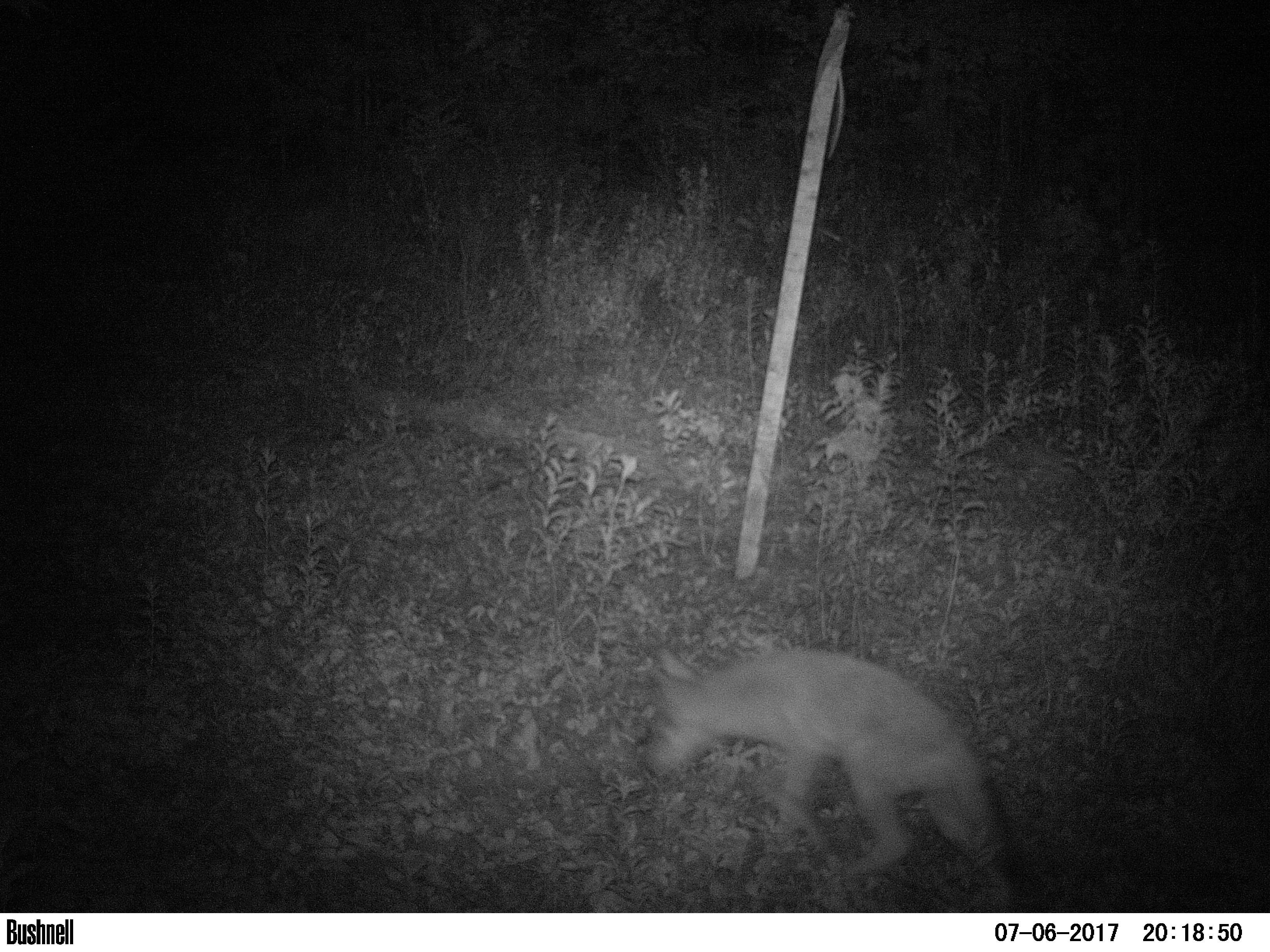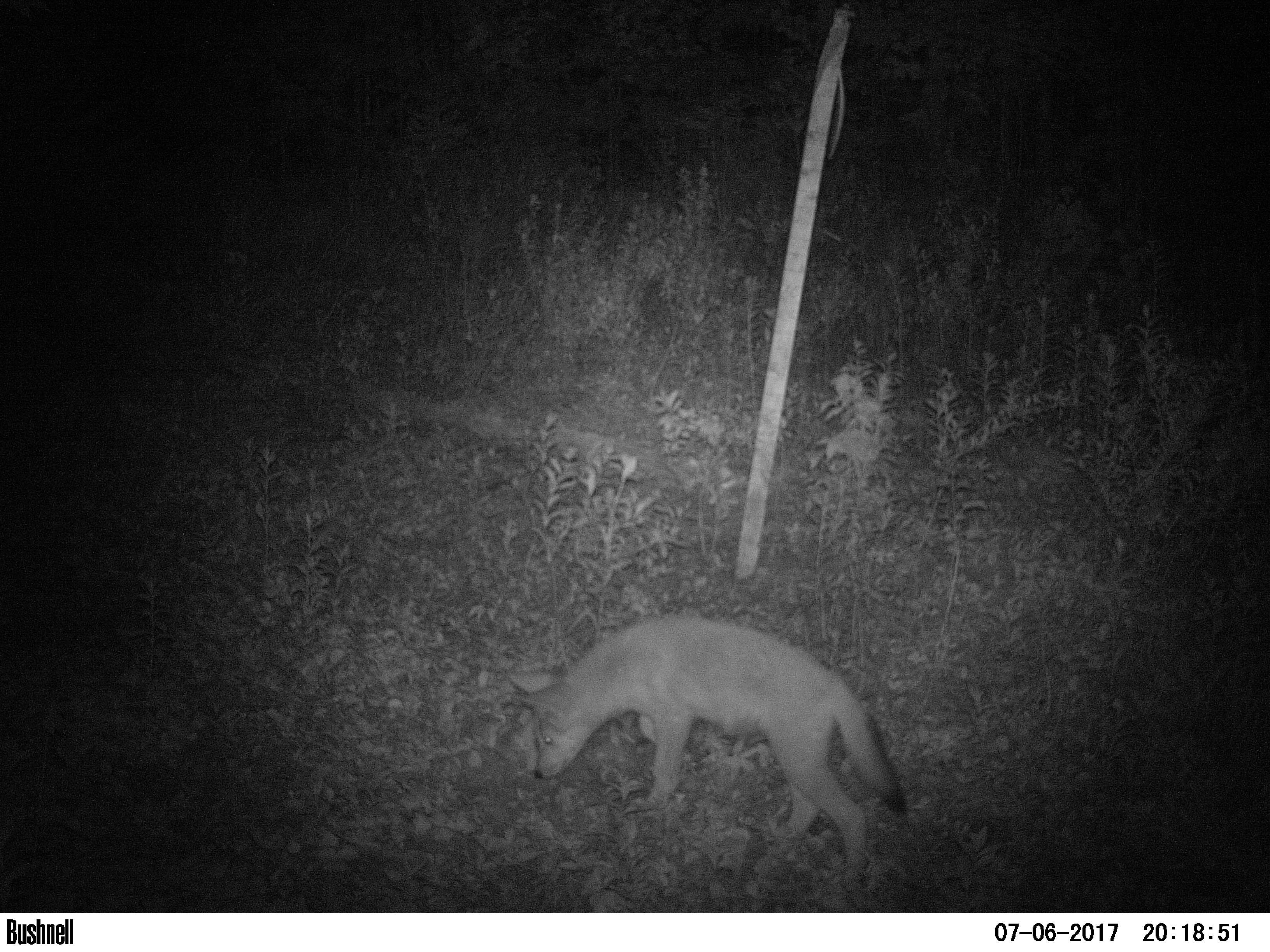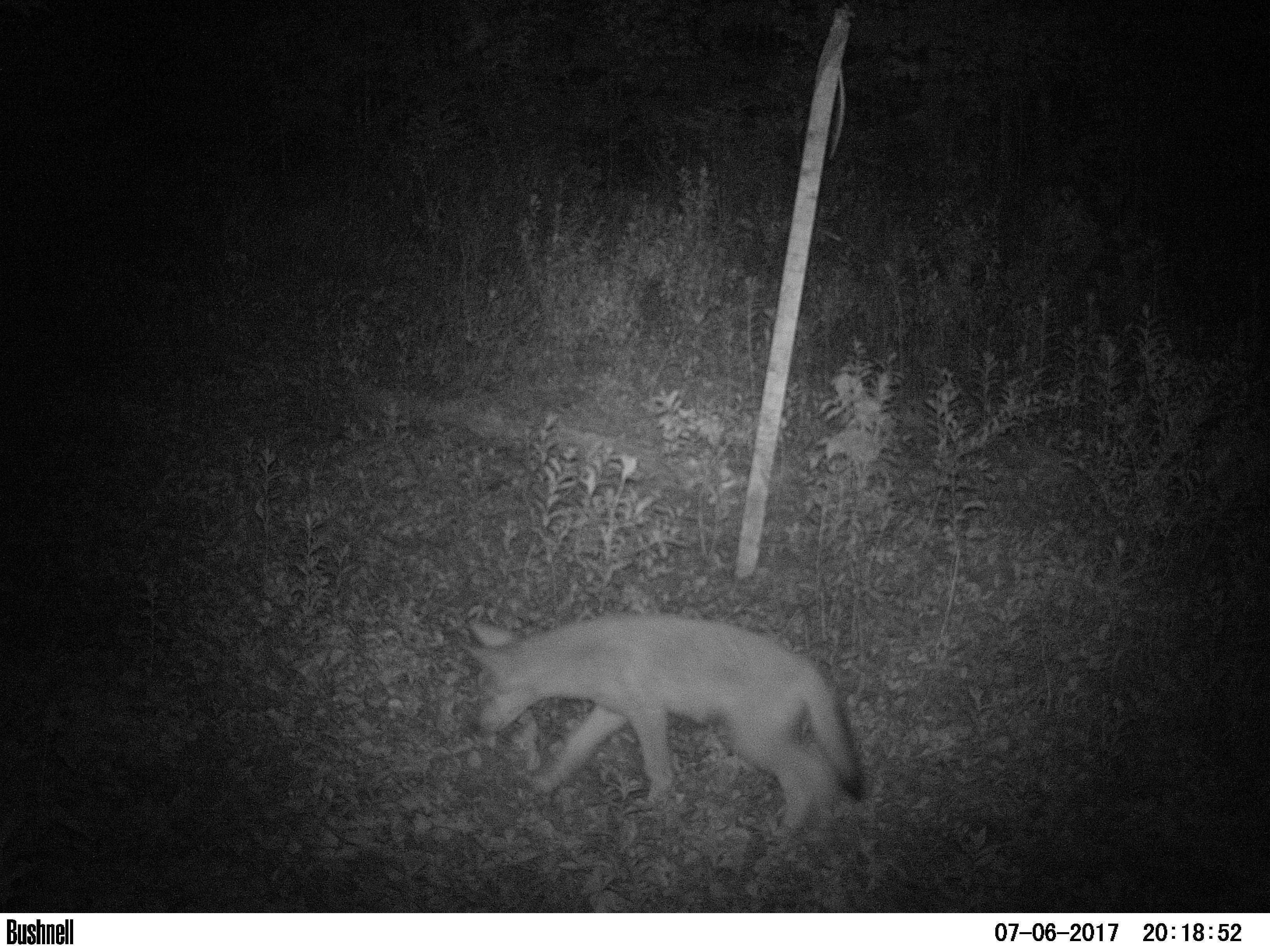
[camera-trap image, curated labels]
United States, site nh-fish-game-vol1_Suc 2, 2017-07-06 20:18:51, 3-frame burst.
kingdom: Animalia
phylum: Chordata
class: Mammalia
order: Carnivora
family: Canidae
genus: Canis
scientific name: Canis latrans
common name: coyote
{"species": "coyote (Canis latrans)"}